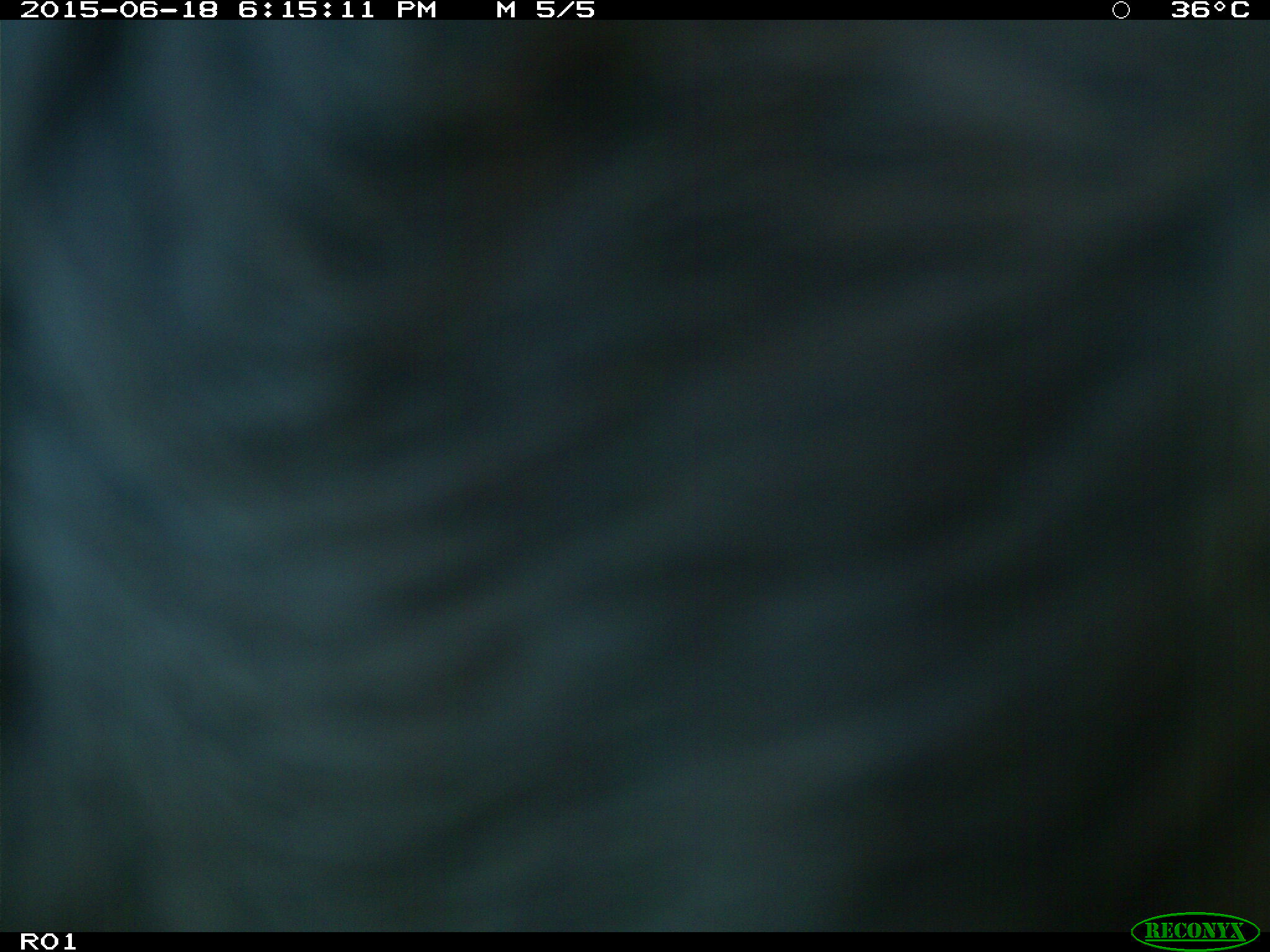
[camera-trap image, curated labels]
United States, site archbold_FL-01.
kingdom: Animalia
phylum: Chordata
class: Mammalia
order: Artiodactyla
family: Bovidae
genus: Bos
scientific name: Bos taurus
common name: domestic cow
Bos taurus (domestic cow).